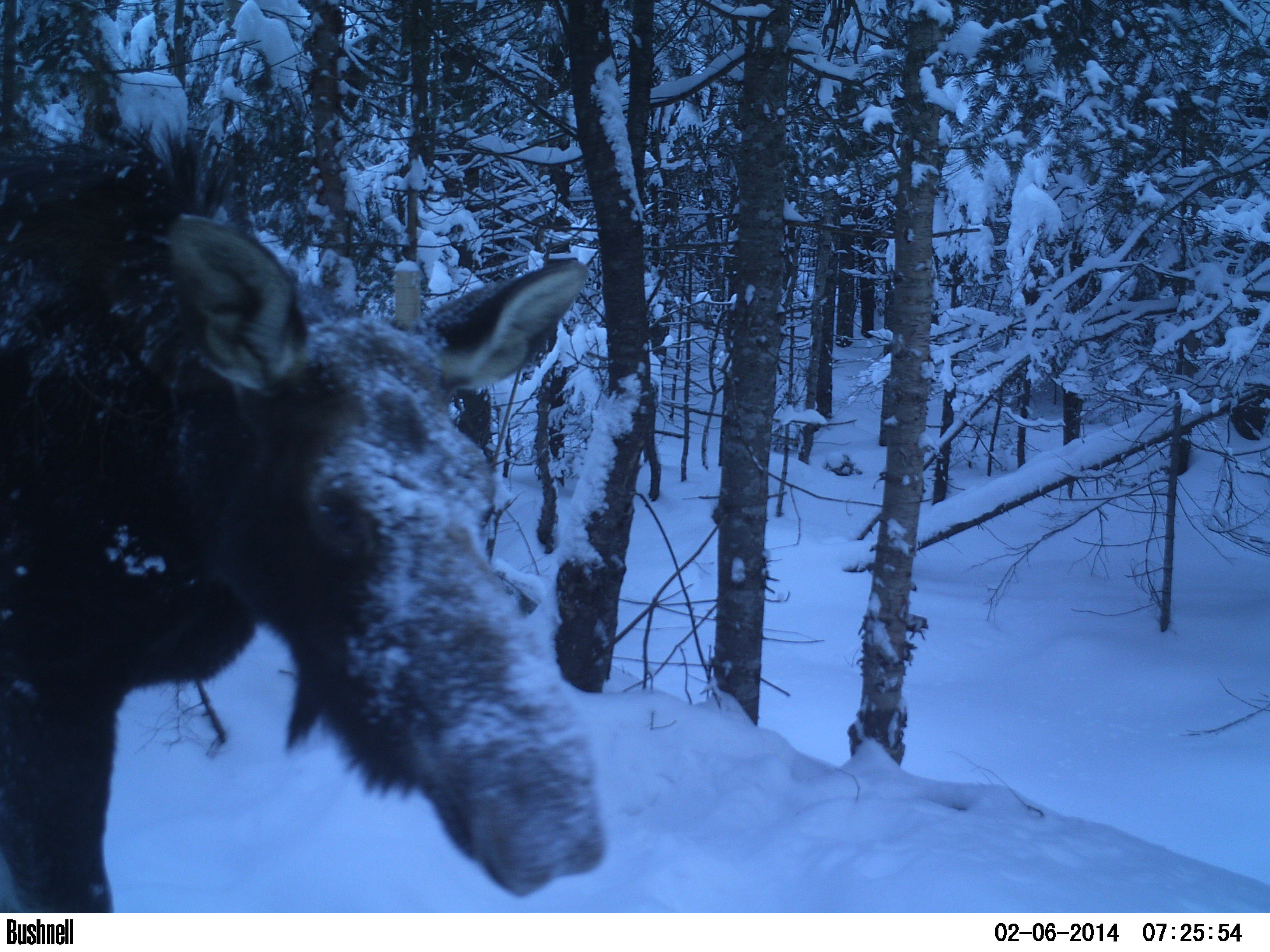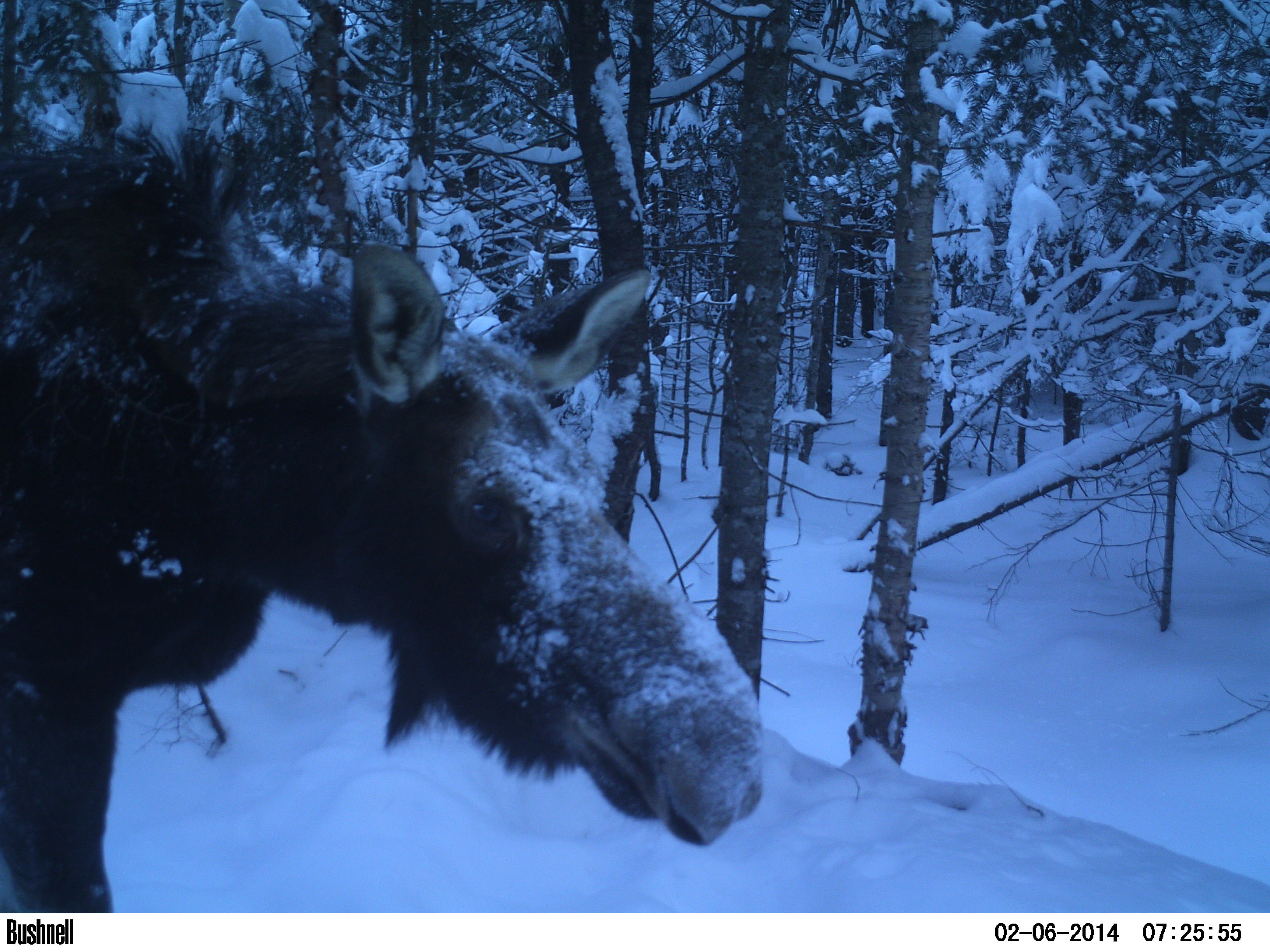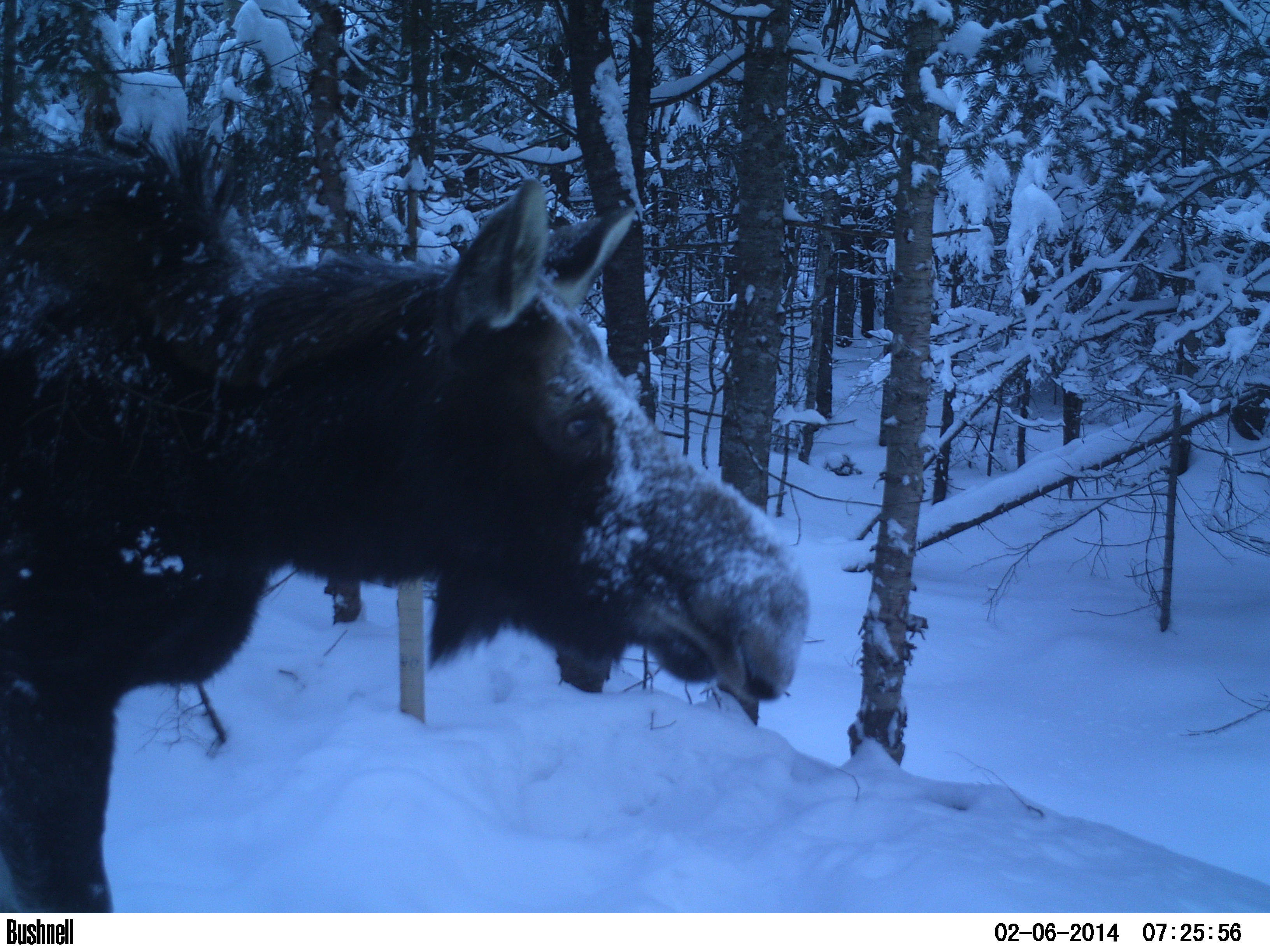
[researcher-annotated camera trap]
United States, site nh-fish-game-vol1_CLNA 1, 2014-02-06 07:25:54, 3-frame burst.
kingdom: Animalia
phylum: Chordata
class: Mammalia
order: Artiodactyla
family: Cervidae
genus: Alces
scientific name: Alces alces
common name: moose